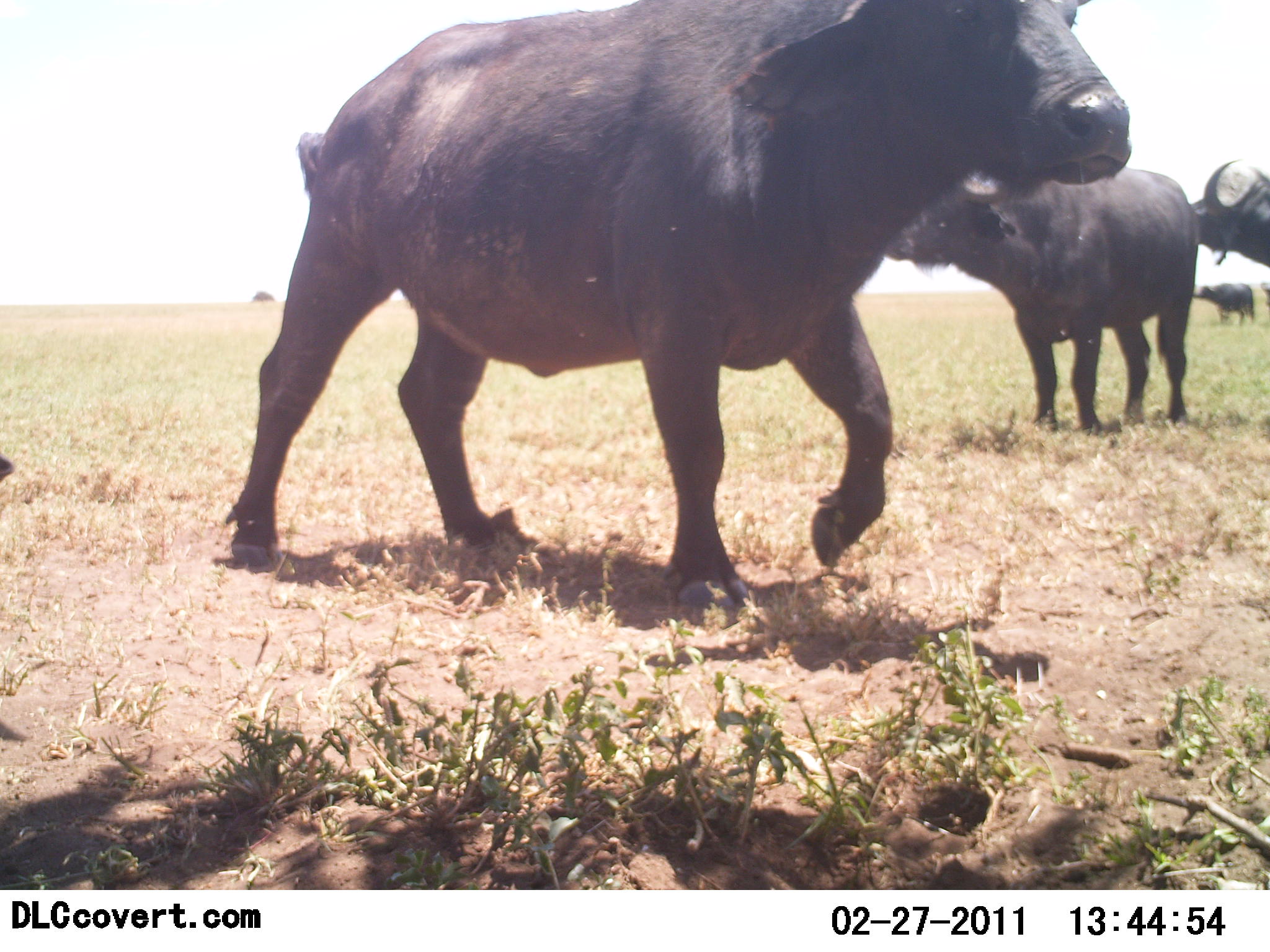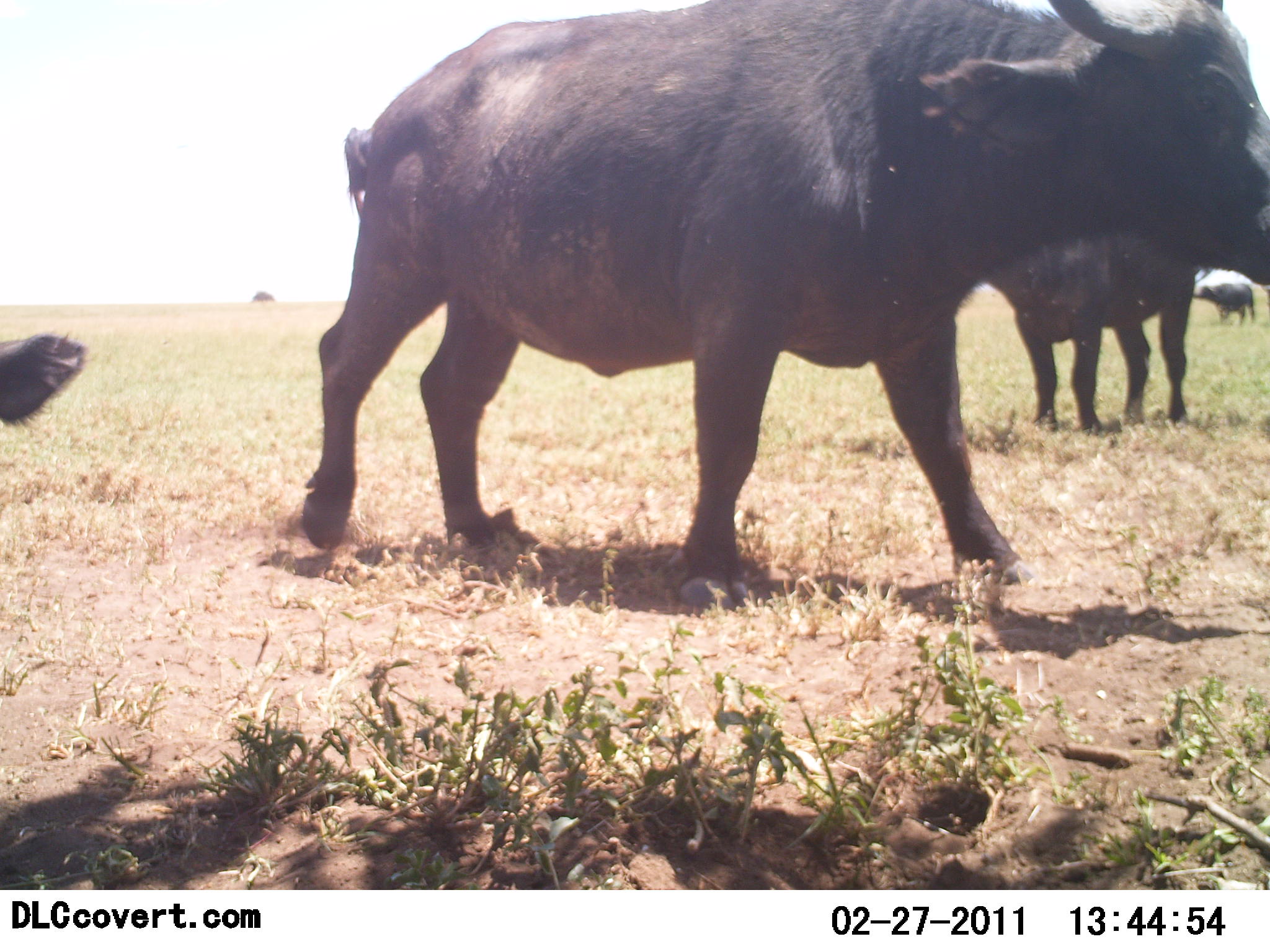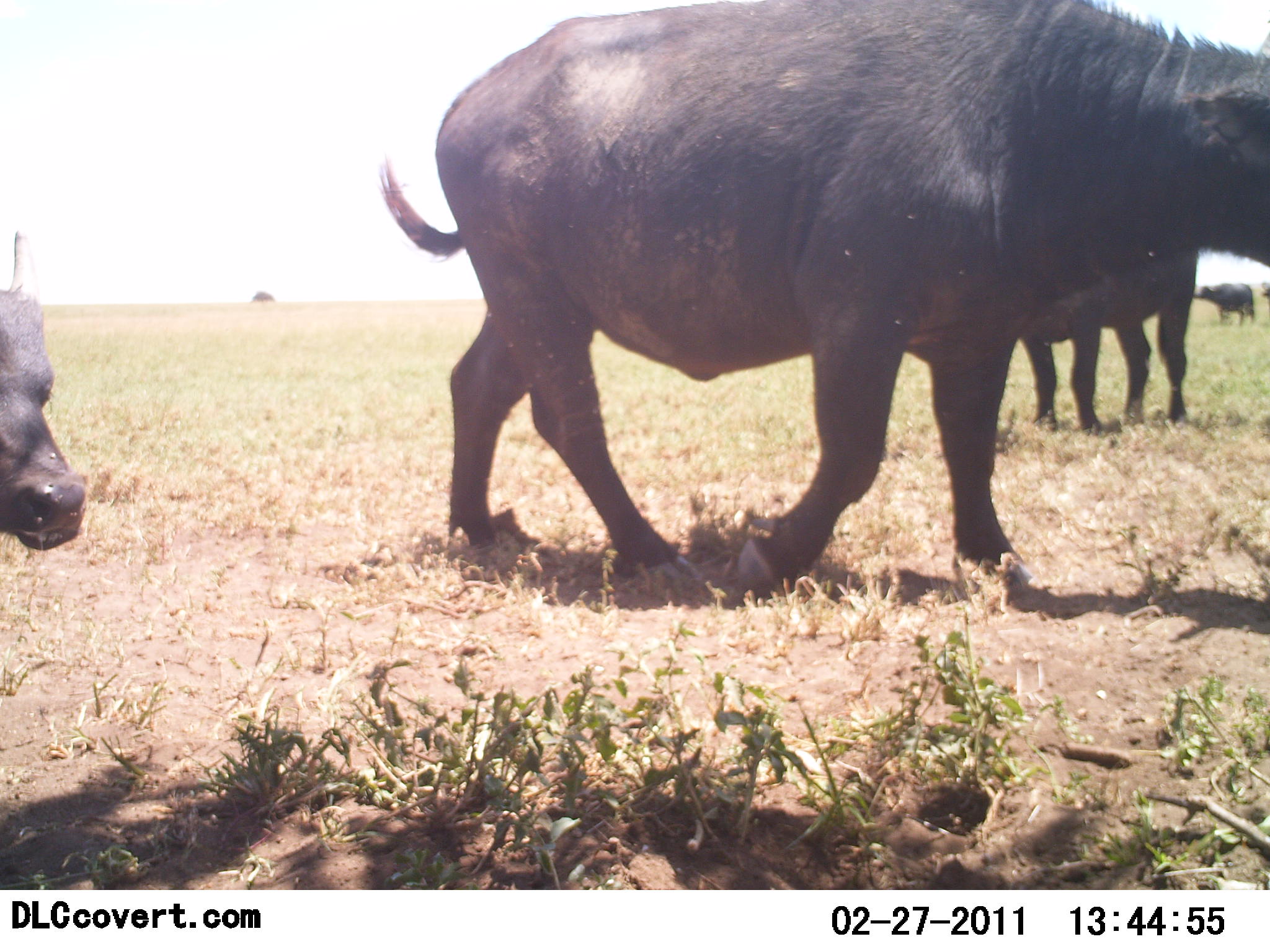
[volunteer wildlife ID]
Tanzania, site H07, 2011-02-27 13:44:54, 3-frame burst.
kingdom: Animalia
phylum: Chordata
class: Mammalia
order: Artiodactyla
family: Bovidae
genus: Syncerus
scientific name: Syncerus caffer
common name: cape buffalo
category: buffalo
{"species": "buffalo (cape buffalo) (Syncerus caffer)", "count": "5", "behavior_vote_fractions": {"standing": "67%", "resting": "0%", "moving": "93%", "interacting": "0%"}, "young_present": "0%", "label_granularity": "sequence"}